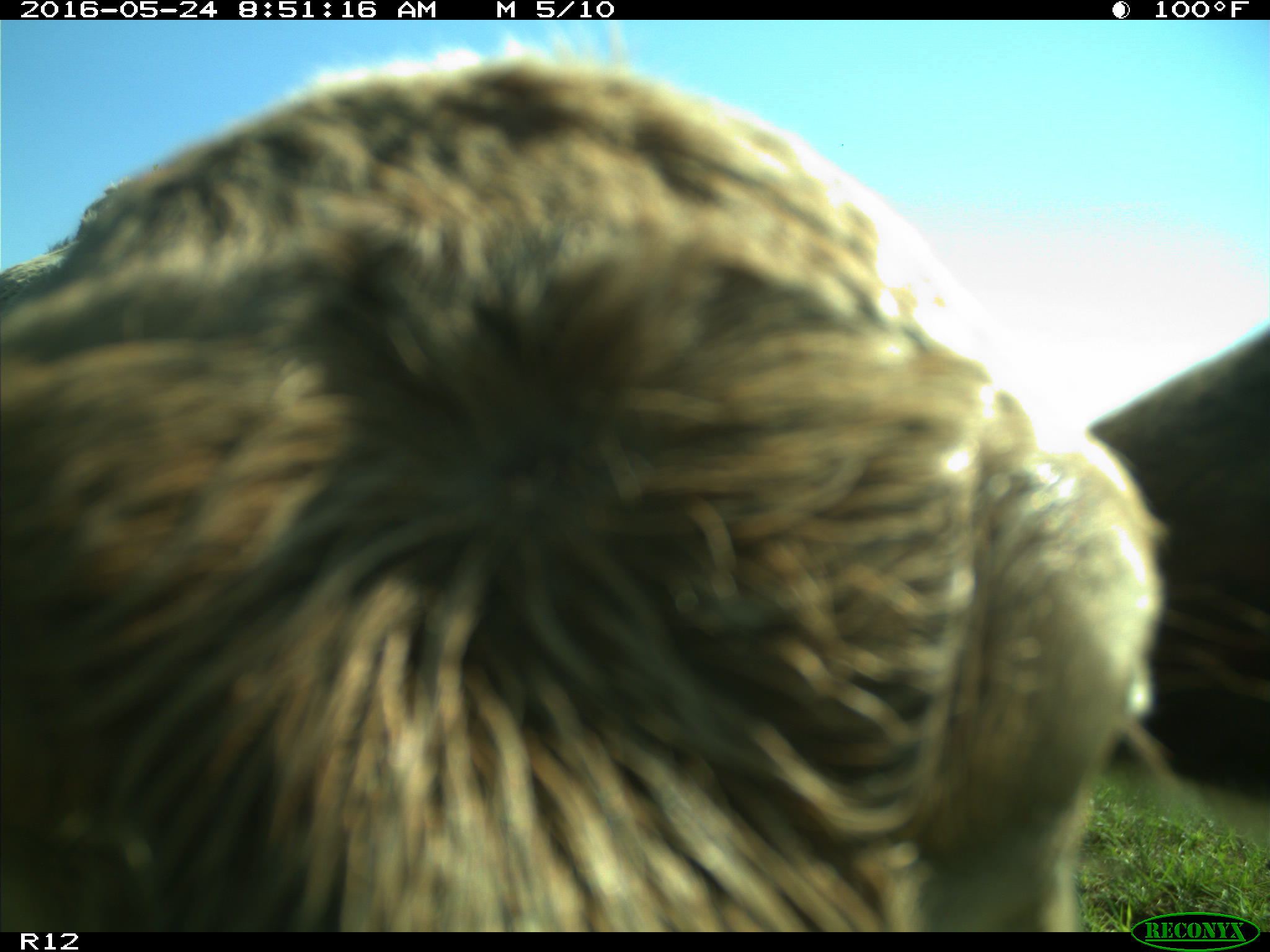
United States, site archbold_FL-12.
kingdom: Animalia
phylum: Chordata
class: Mammalia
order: Artiodactyla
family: Bovidae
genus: Bos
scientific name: Bos taurus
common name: domestic cow